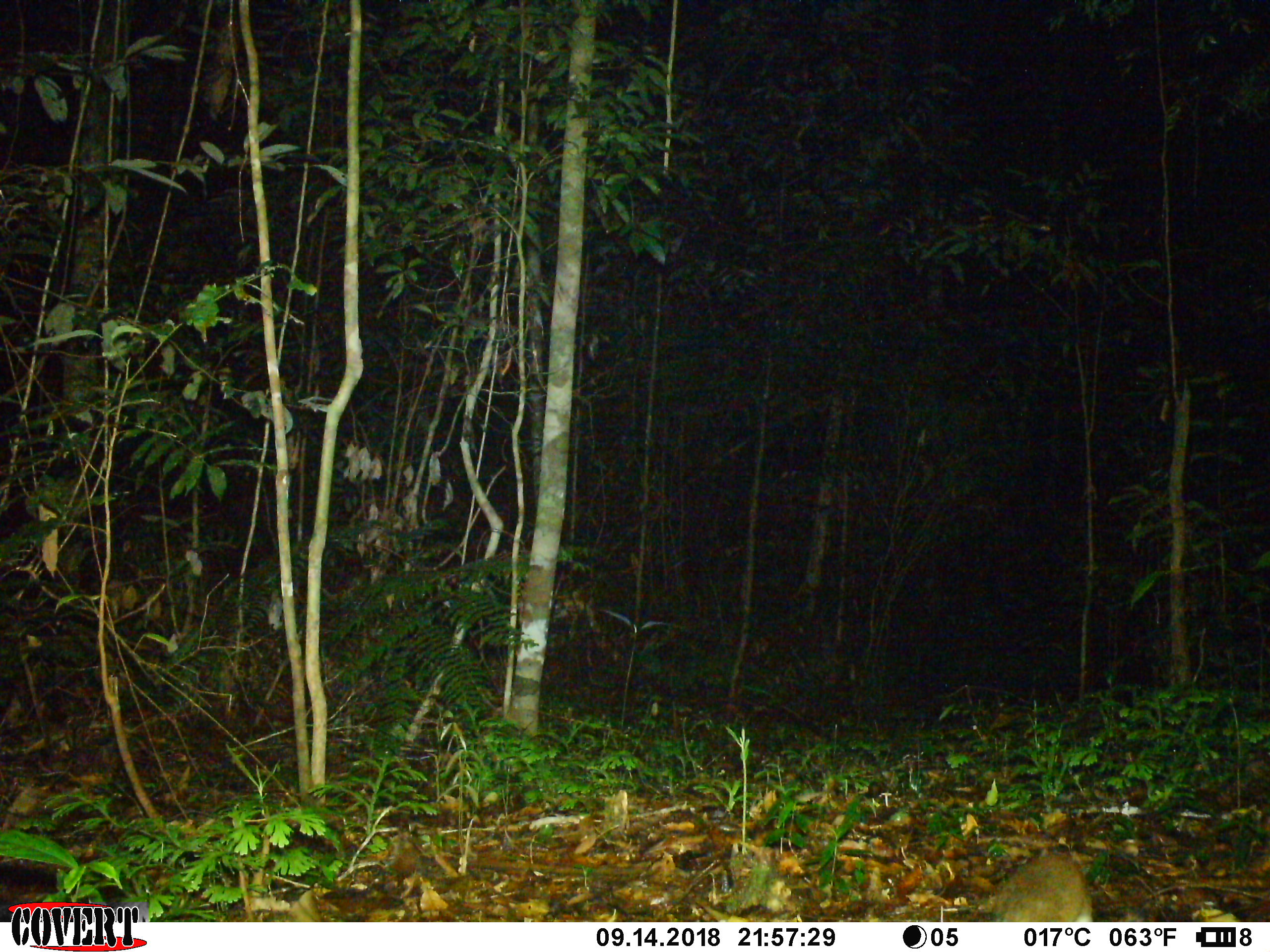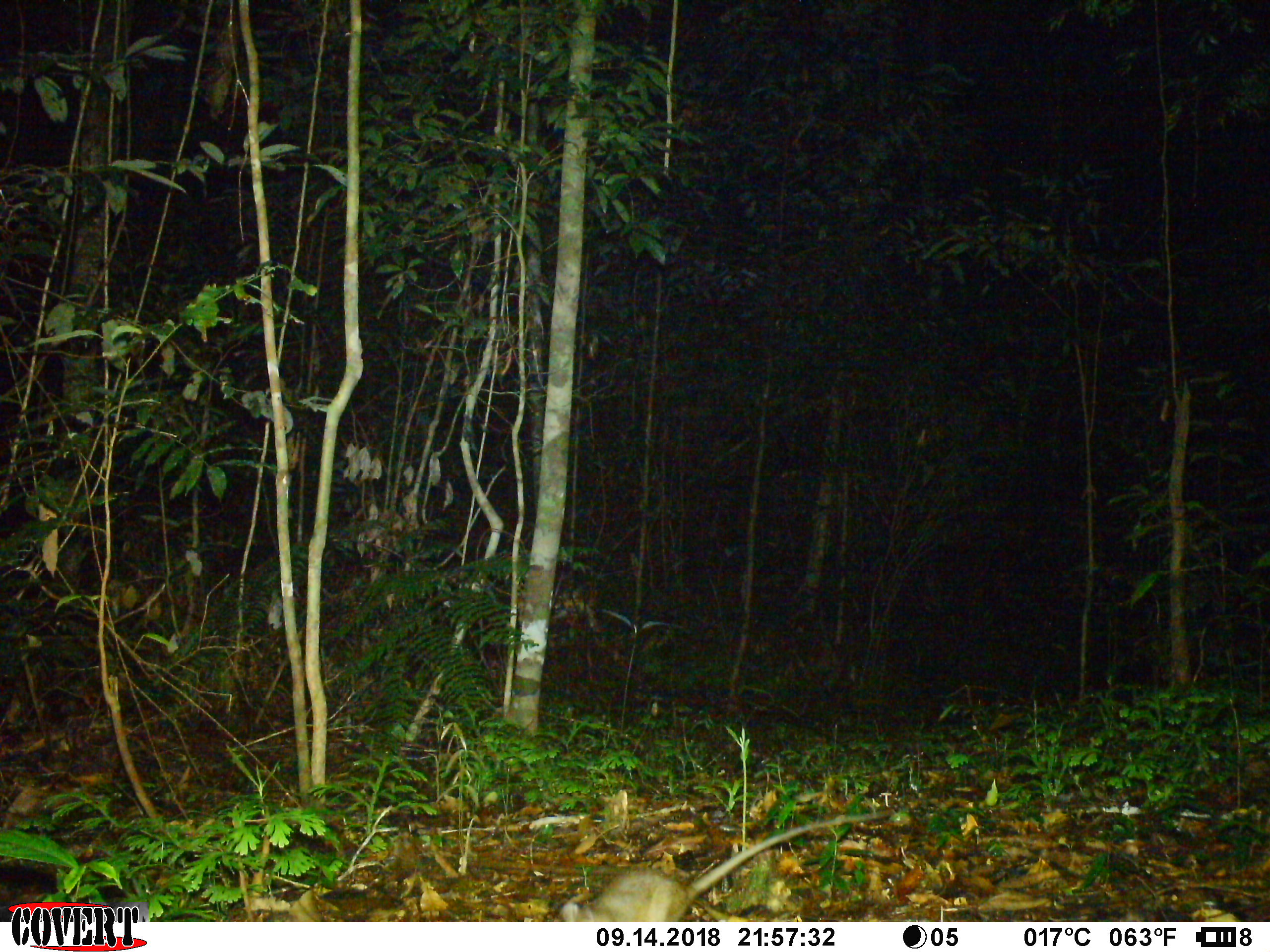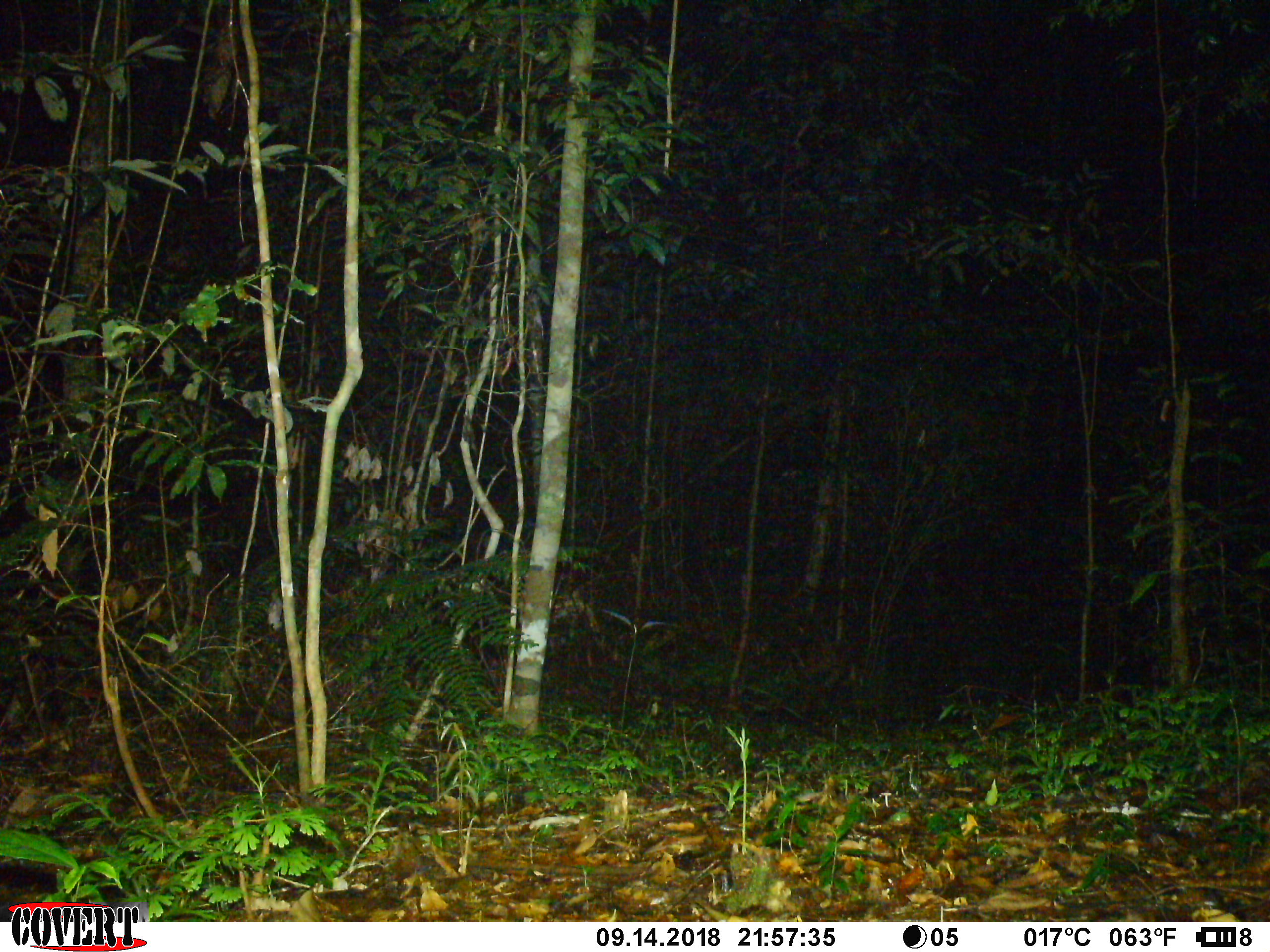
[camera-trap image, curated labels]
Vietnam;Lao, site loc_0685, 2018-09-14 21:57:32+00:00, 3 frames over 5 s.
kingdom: Animalia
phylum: Chordata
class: Mammalia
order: Rodentia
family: Muridae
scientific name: Muridae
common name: old-world mice and rats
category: unidentified murid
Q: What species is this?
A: Unidentified murid (old-world mice and rats) (Muridae).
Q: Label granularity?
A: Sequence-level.